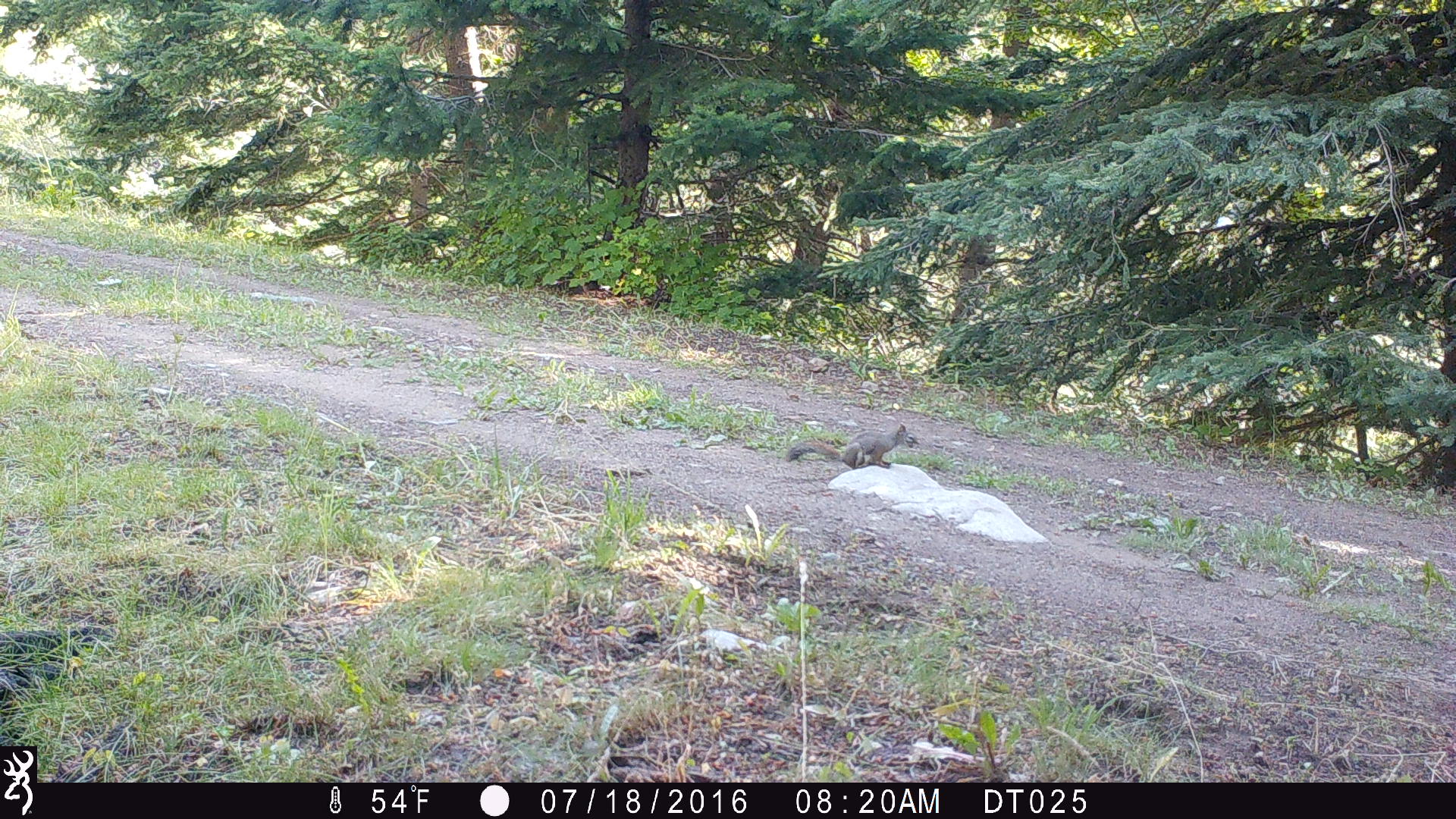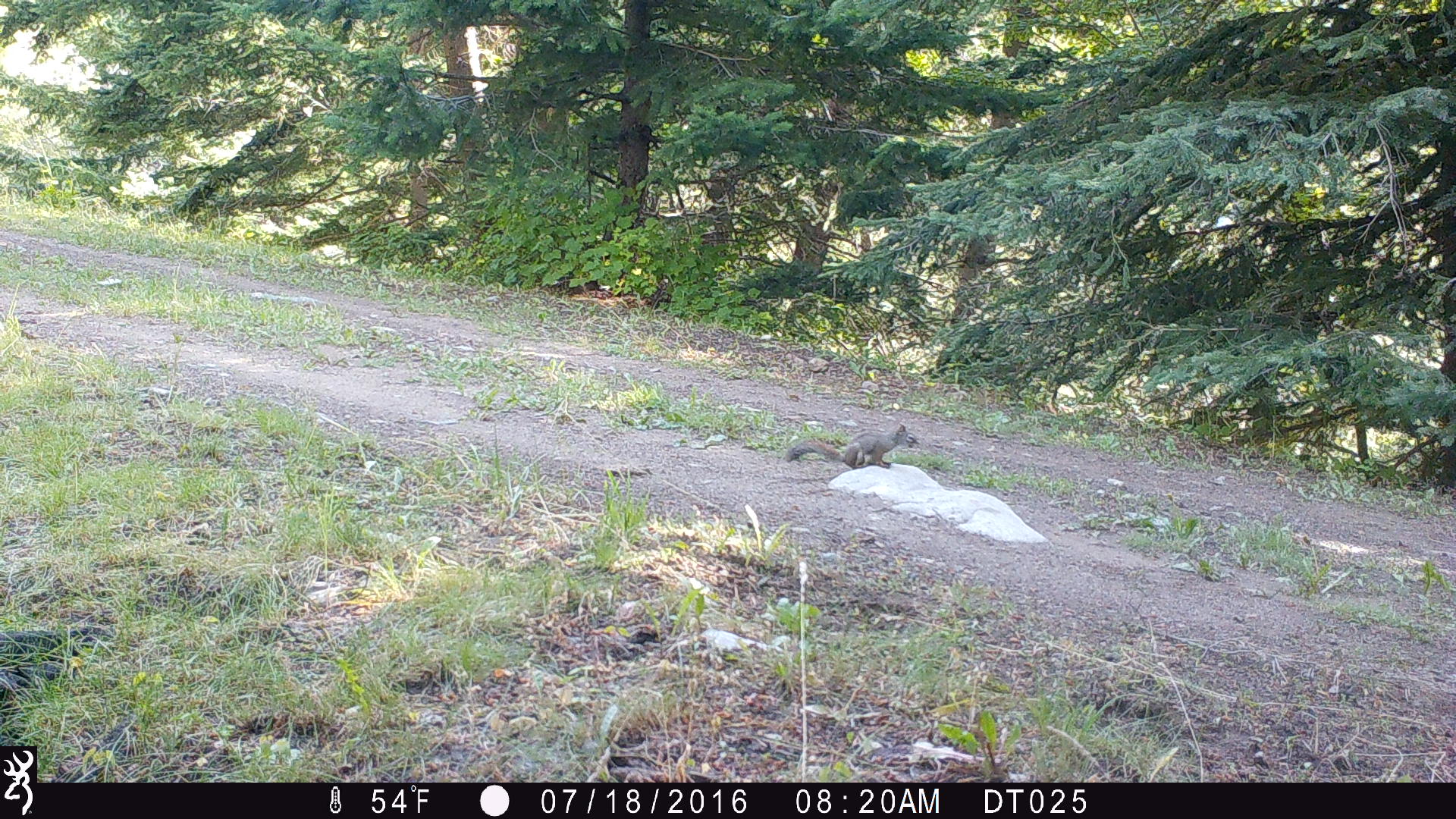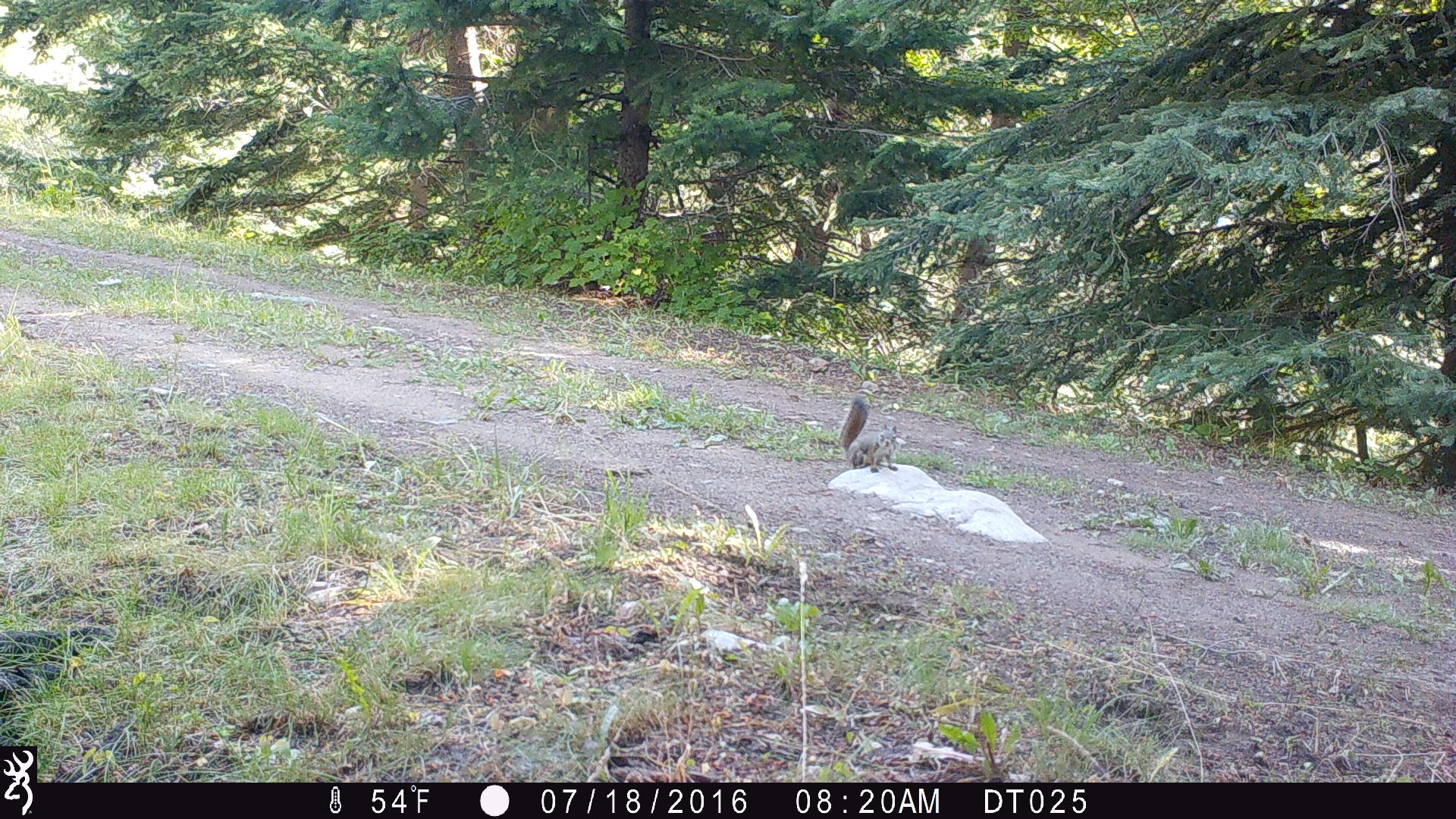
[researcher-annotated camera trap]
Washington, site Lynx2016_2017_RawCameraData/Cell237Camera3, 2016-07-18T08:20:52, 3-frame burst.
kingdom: Animalia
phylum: Chordata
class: Mammalia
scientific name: Mammalia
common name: small mammal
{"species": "small mammal (Mammalia)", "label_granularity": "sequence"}